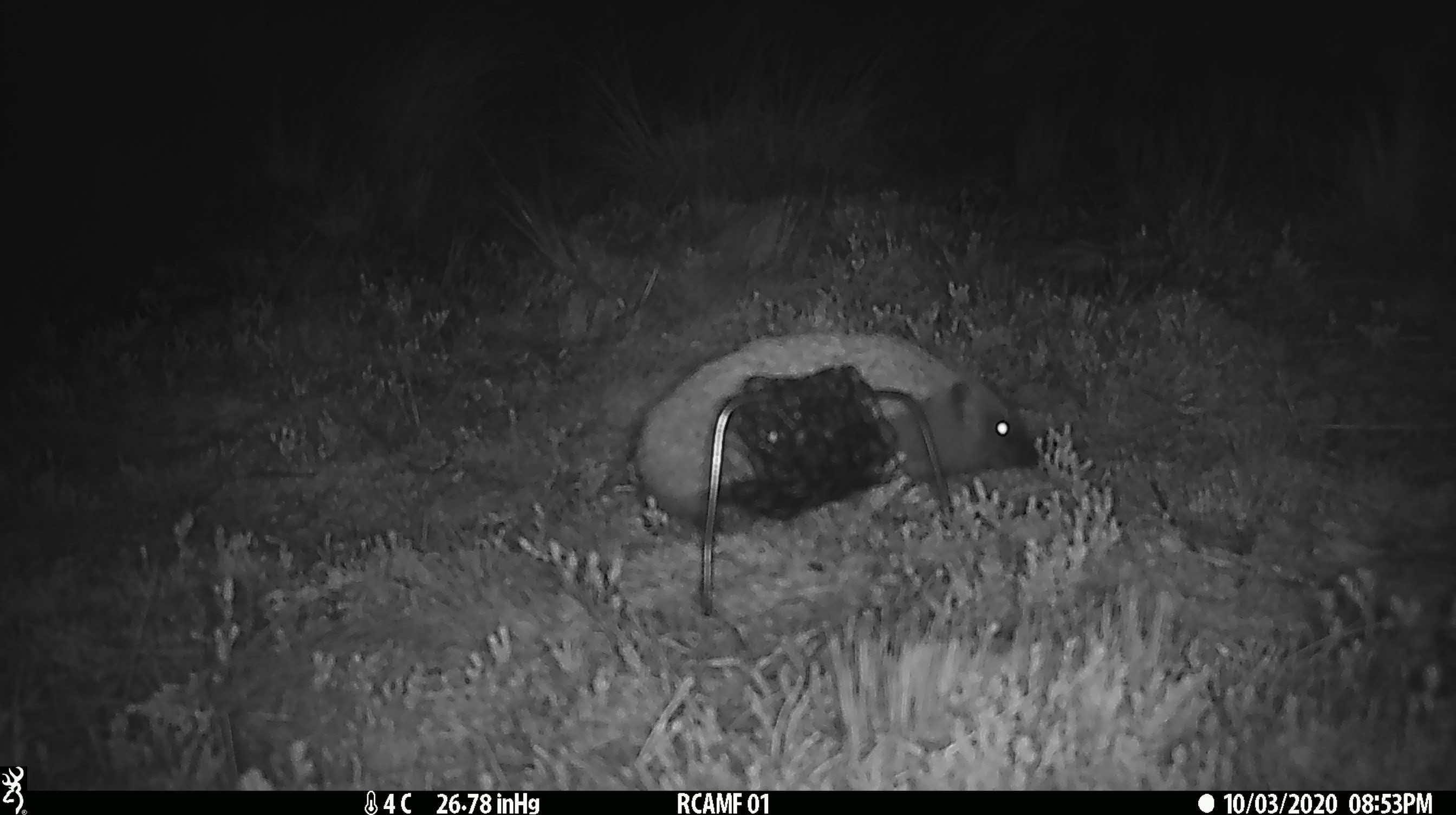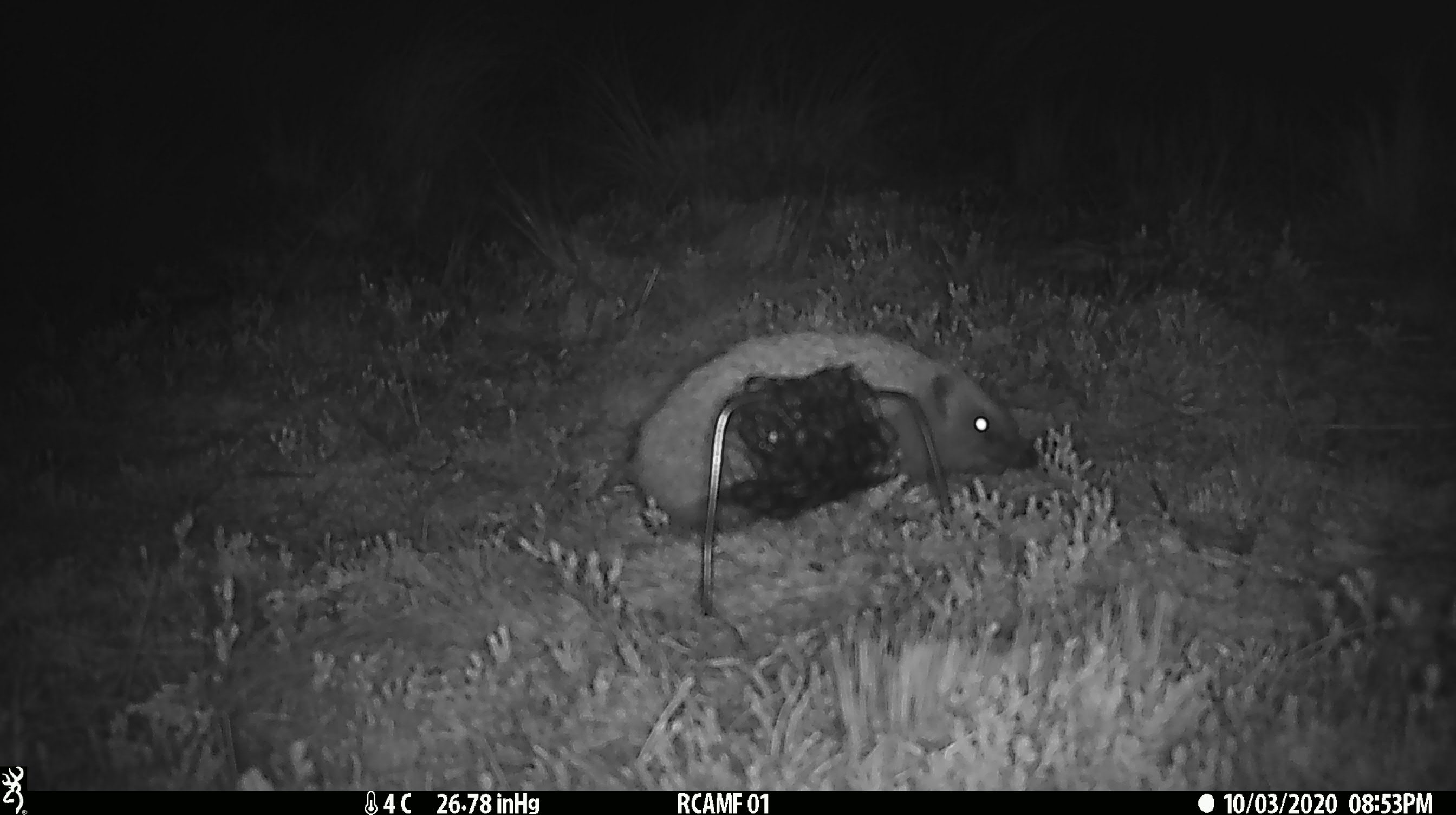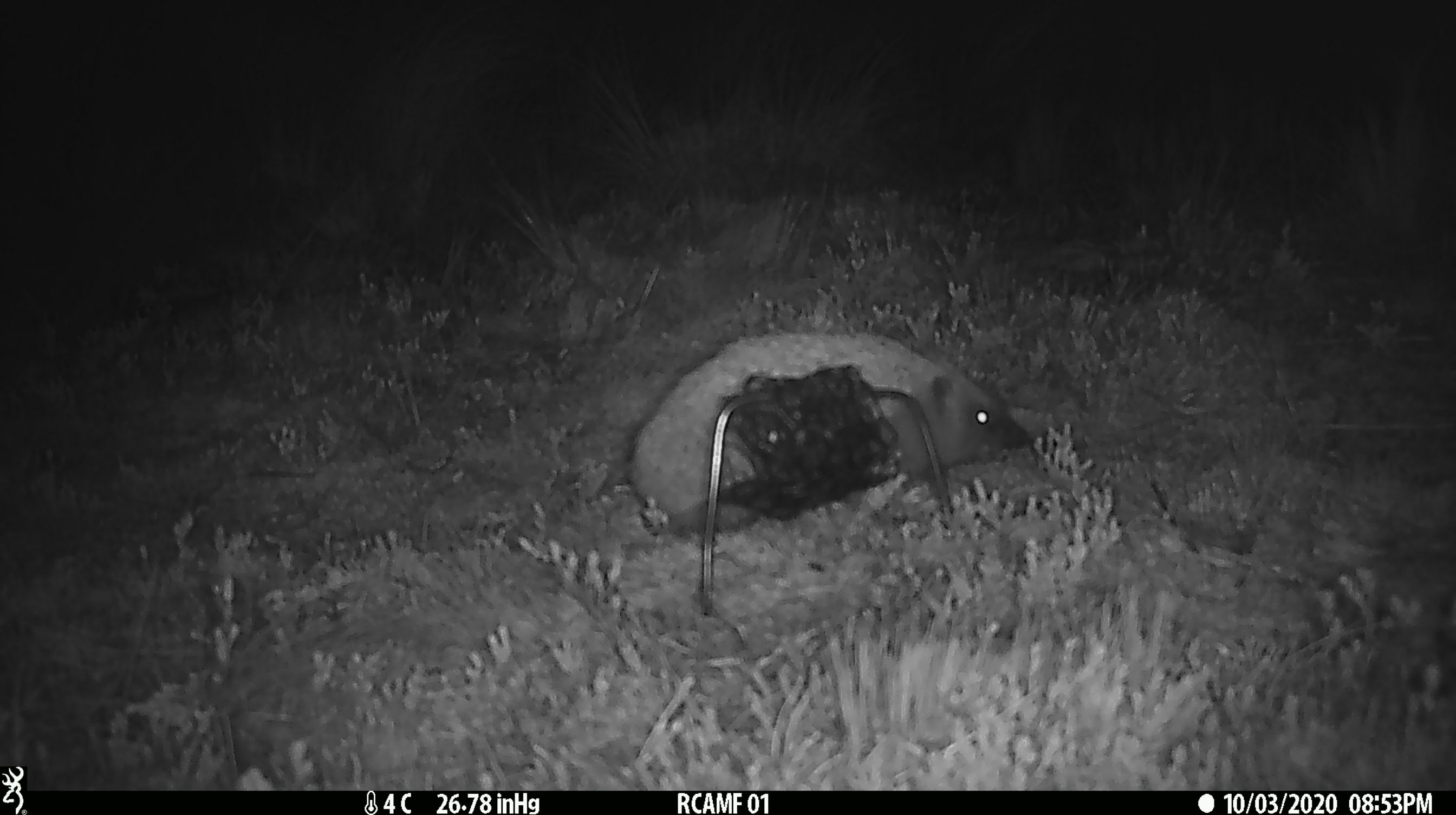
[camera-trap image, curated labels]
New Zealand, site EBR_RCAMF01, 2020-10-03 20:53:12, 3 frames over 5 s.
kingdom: Animalia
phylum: Chordata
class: Mammalia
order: Eulipotyphla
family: Erinaceidae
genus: Erinaceus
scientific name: Erinaceus europaeus europaeus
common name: european hedgehog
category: hedgehog